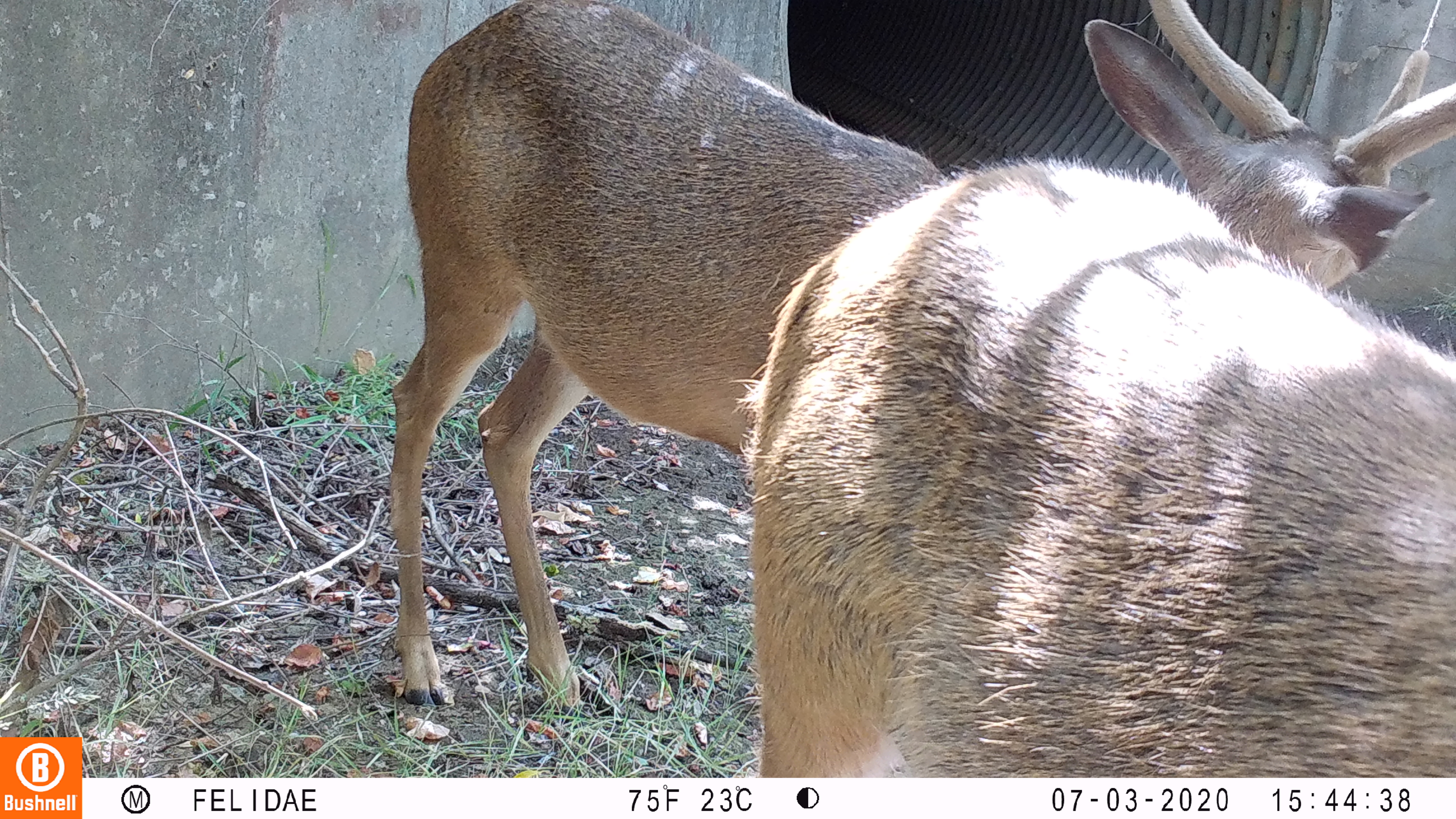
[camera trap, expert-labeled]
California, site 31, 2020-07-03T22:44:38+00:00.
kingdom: Animalia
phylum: Chordata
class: Mammalia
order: Artiodactyla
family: Cervidae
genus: Odocoileus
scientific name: Odocoileus hemionus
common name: mule deer